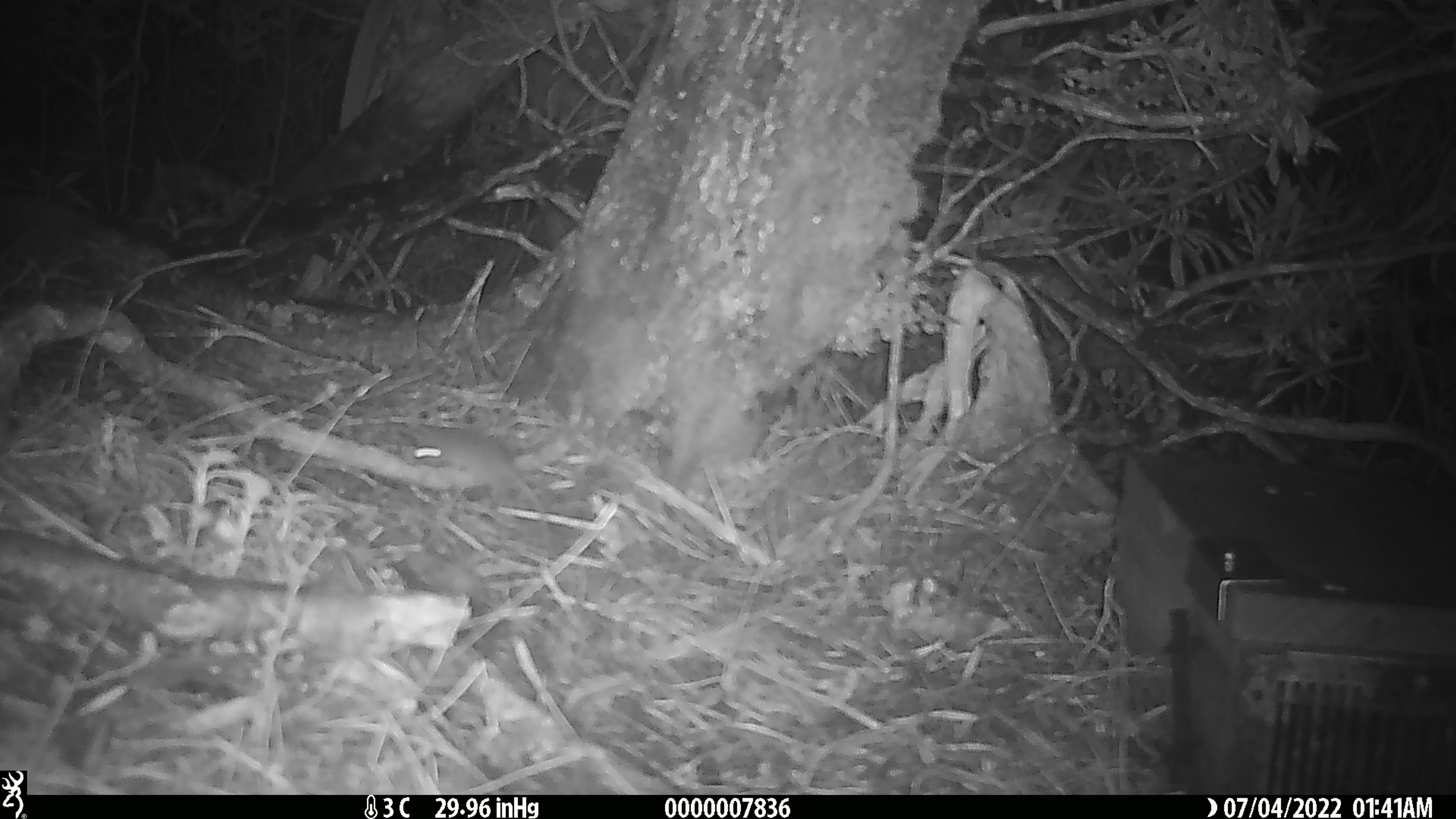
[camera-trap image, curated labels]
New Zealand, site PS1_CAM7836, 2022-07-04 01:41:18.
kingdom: Animalia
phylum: Chordata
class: Mammalia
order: Rodentia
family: Muridae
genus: Mus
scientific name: Mus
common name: mouse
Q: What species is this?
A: Mouse (Mus).